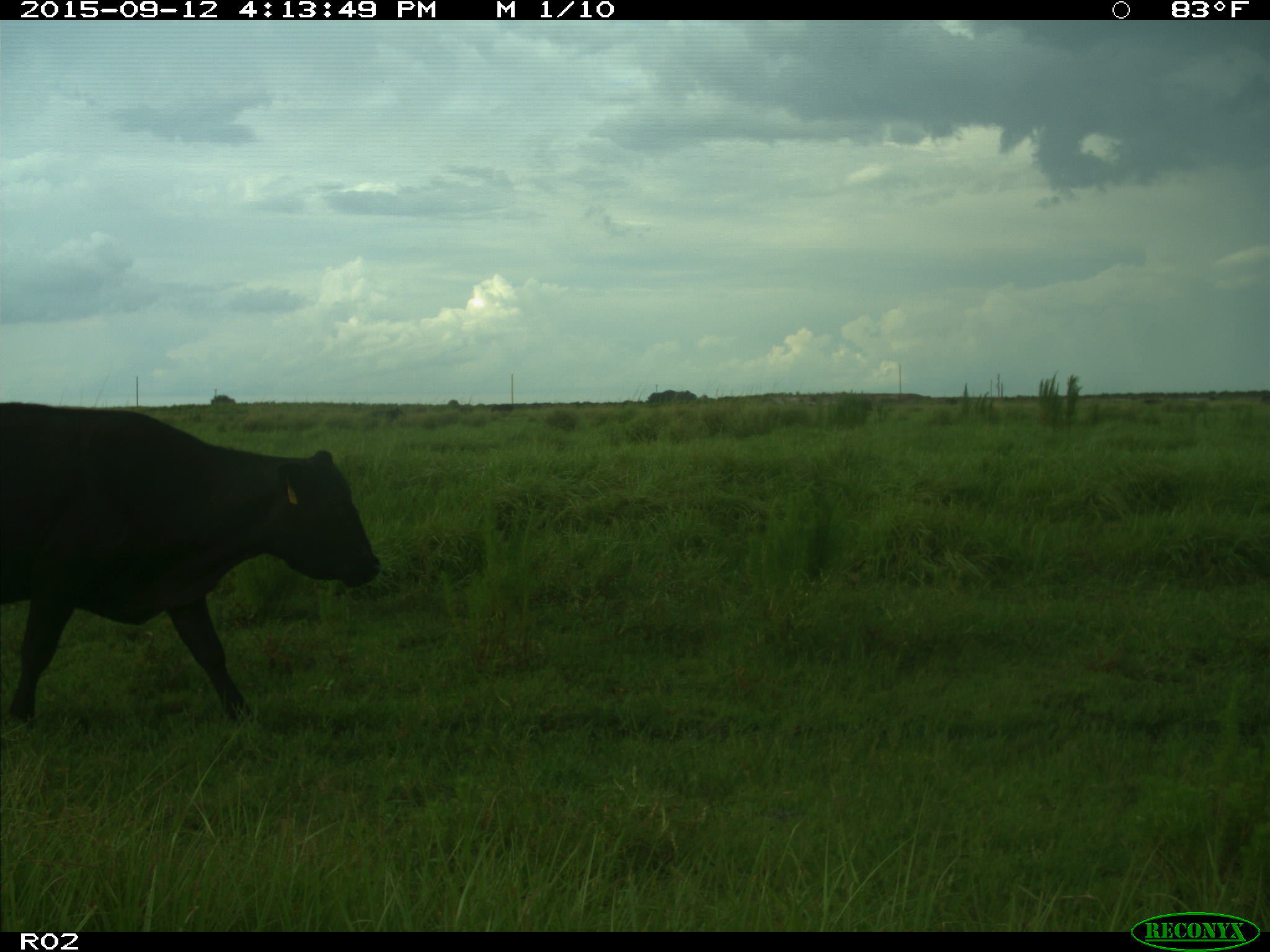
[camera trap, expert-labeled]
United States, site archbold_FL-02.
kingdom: Animalia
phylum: Chordata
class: Mammalia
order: Artiodactyla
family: Bovidae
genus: Bos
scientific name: Bos taurus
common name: domestic cow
Bos taurus (domestic cow).